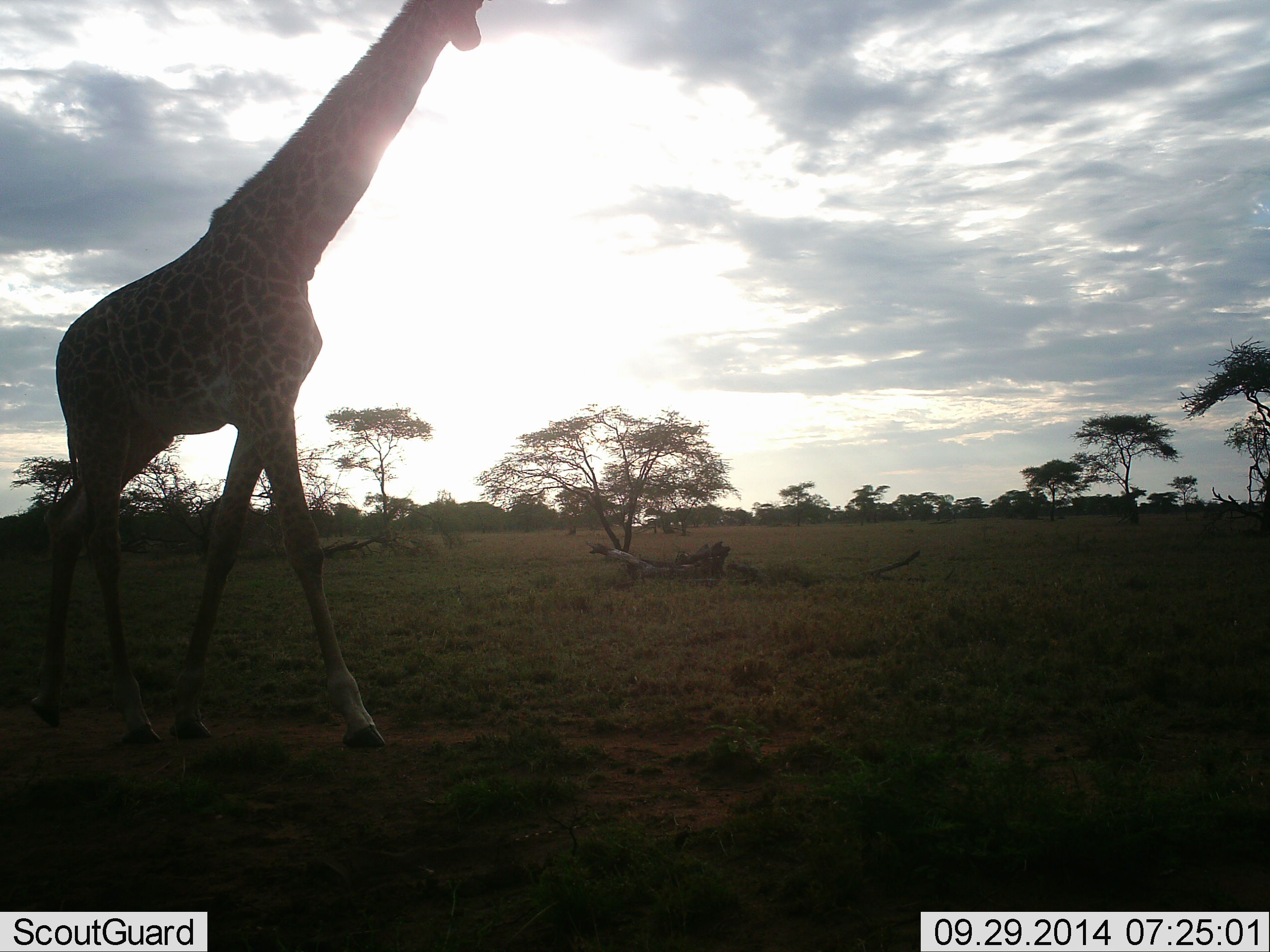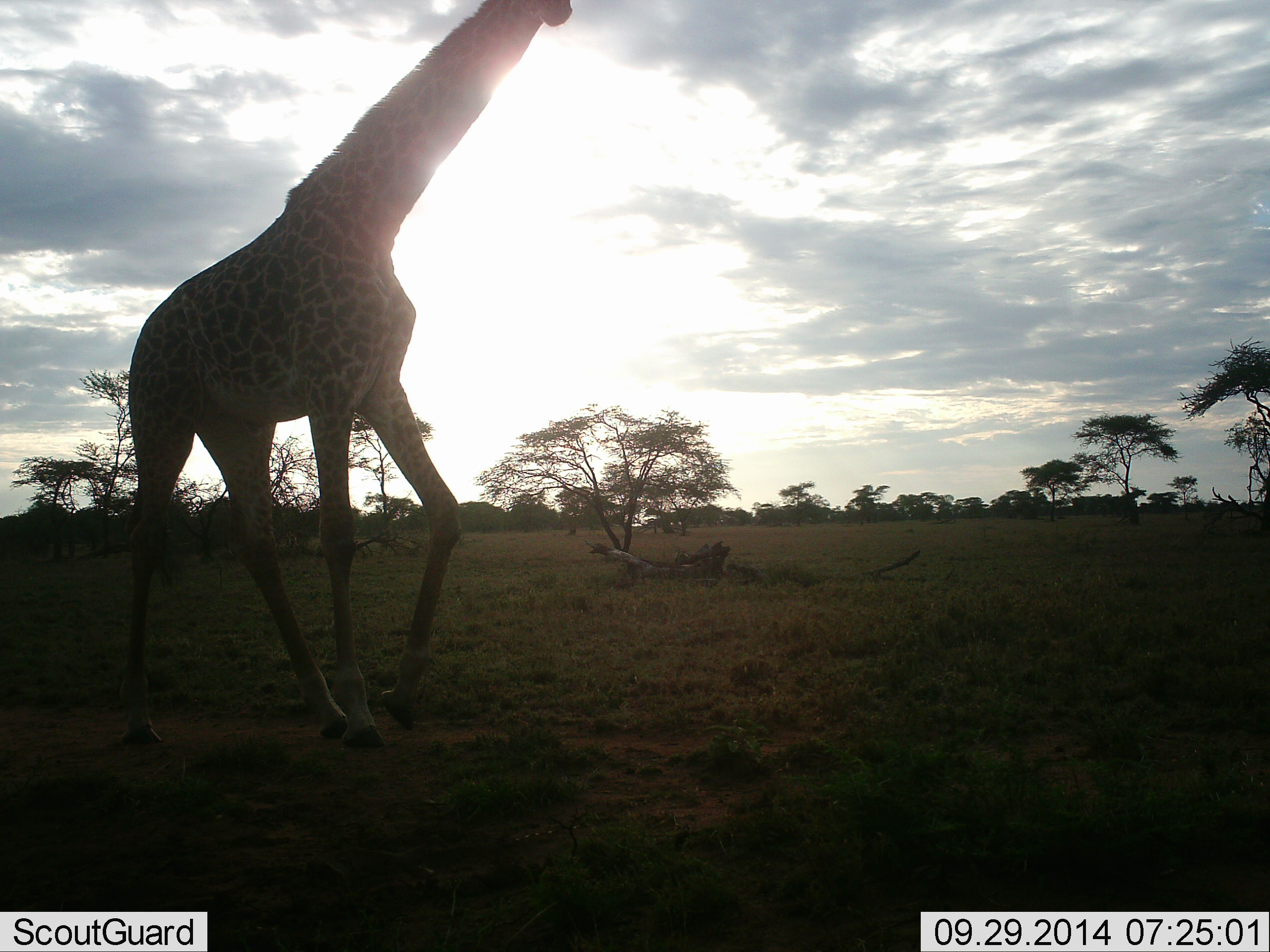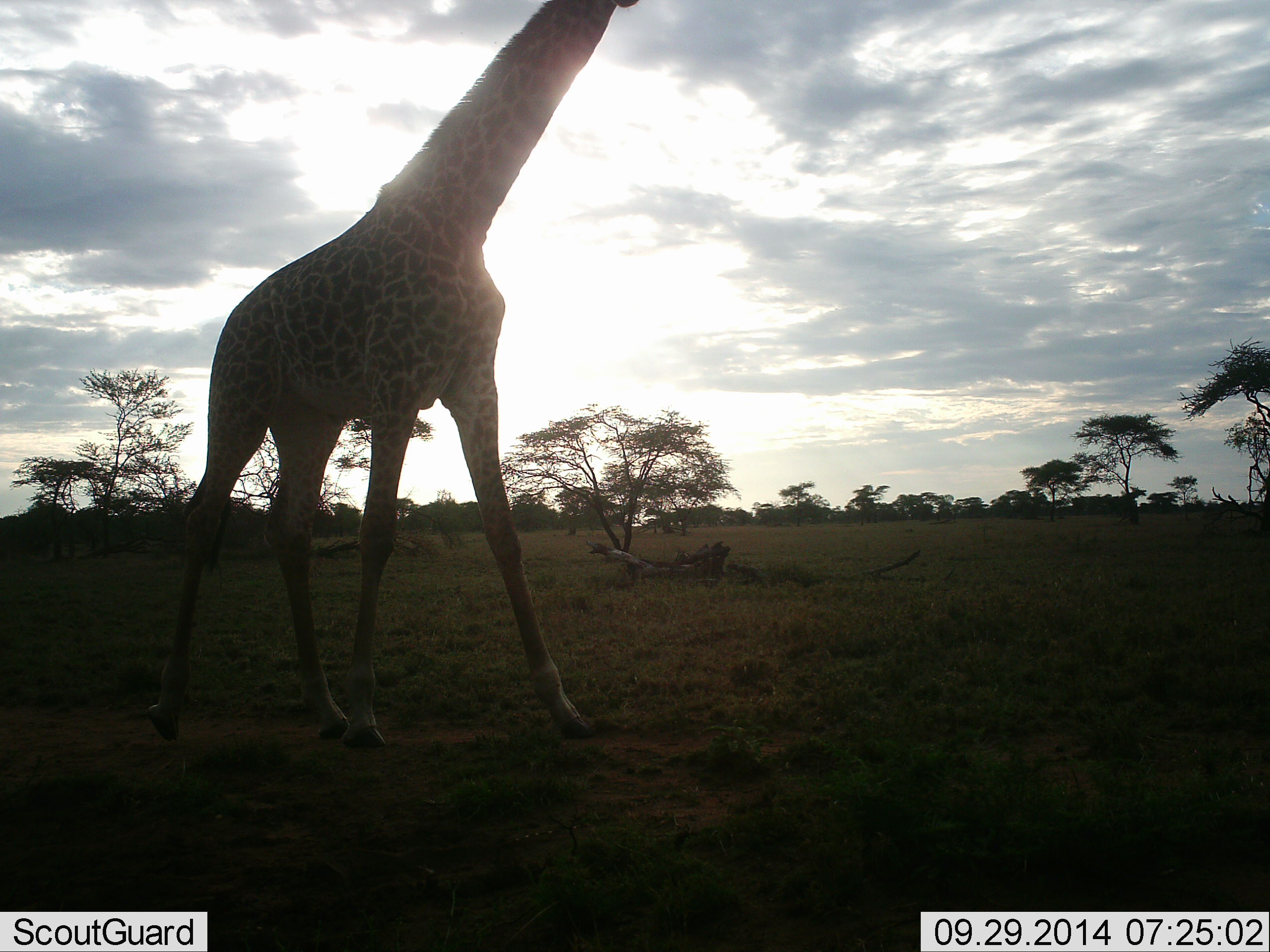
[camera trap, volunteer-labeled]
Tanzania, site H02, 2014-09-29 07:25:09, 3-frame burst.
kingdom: Animalia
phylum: Chordata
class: Mammalia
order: Artiodactyla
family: Giraffidae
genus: Giraffa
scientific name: Giraffa camelopardalis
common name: giraffe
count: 1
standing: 0%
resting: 0%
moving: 100%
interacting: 0%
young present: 0%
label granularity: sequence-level